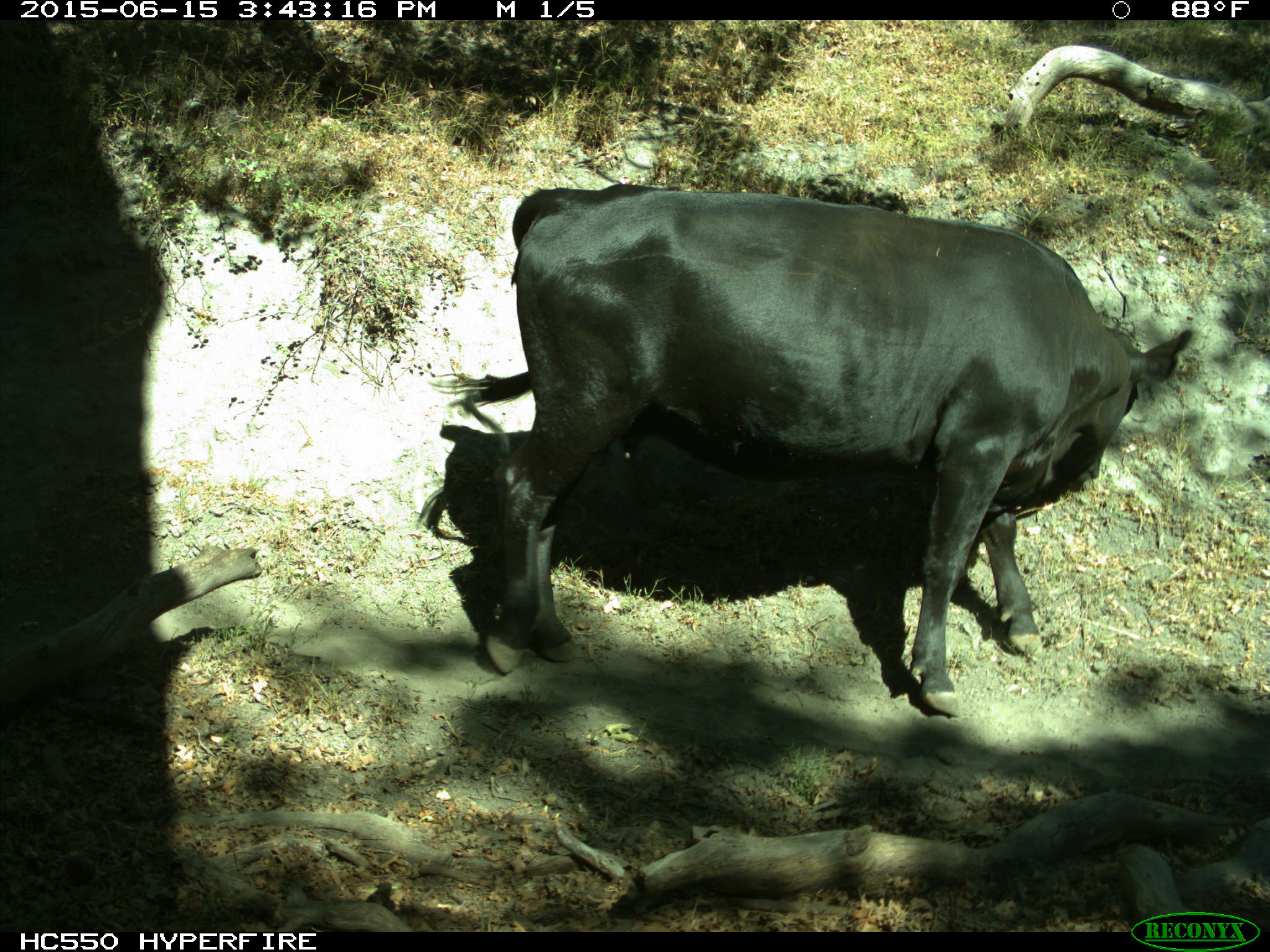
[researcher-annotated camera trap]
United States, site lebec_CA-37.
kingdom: Animalia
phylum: Chordata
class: Mammalia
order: Artiodactyla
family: Bovidae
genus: Bos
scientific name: Bos taurus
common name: domestic cow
Bos taurus (domestic cow).